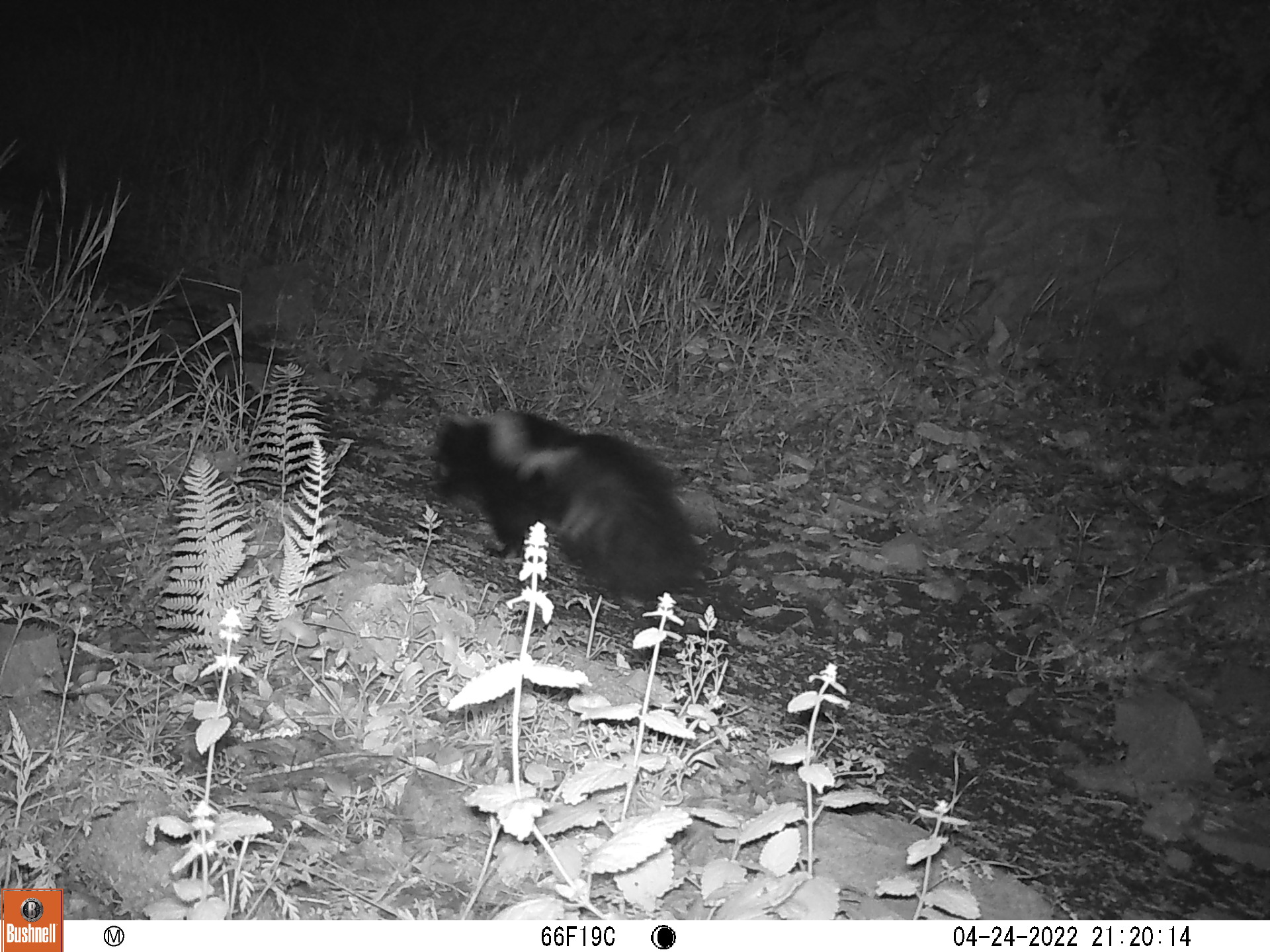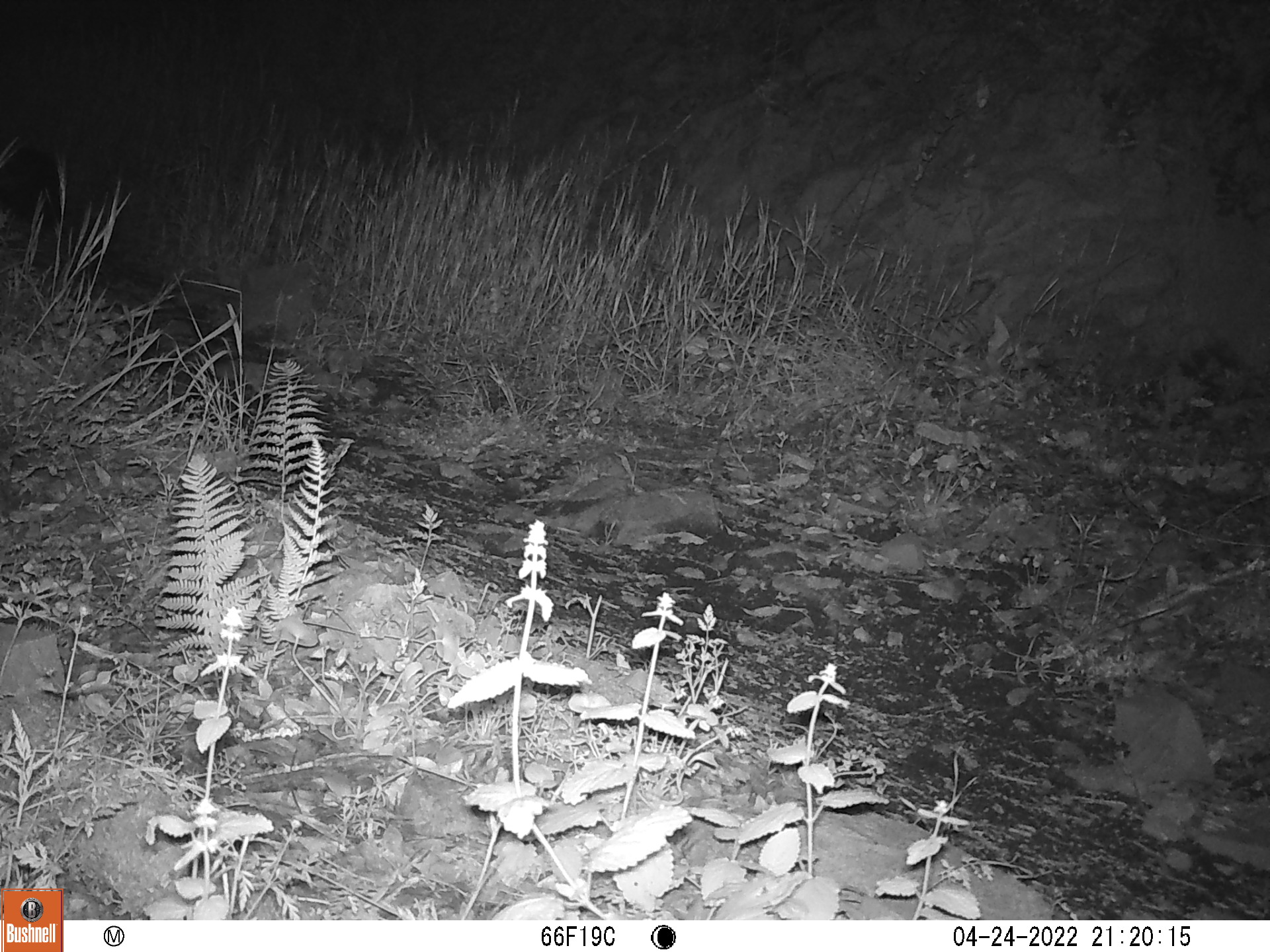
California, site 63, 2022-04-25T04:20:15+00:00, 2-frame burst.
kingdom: Animalia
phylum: Chordata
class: Mammalia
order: Carnivora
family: Mephitidae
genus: Mephitis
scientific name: Mephitis mephitis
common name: striped skunk